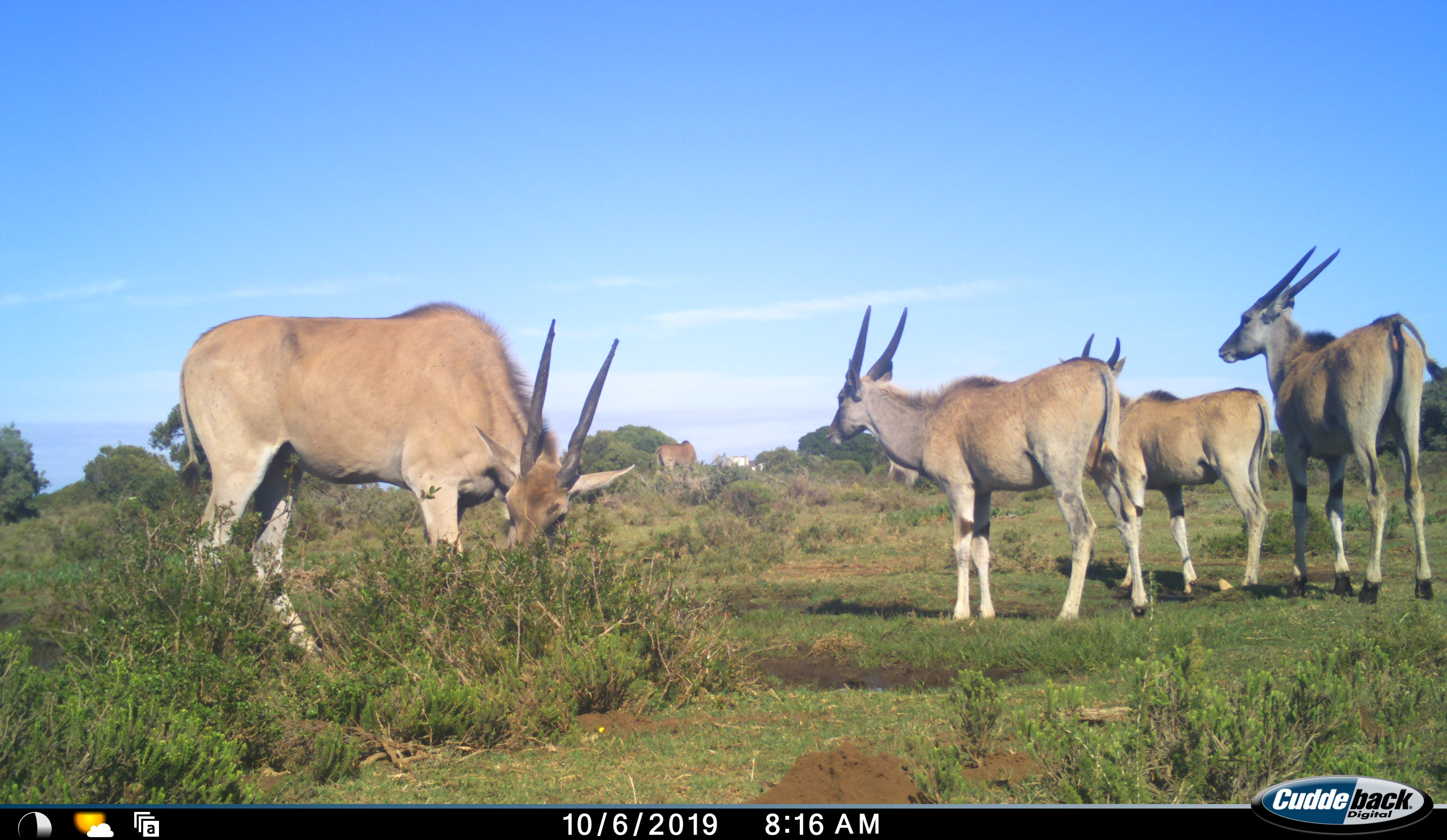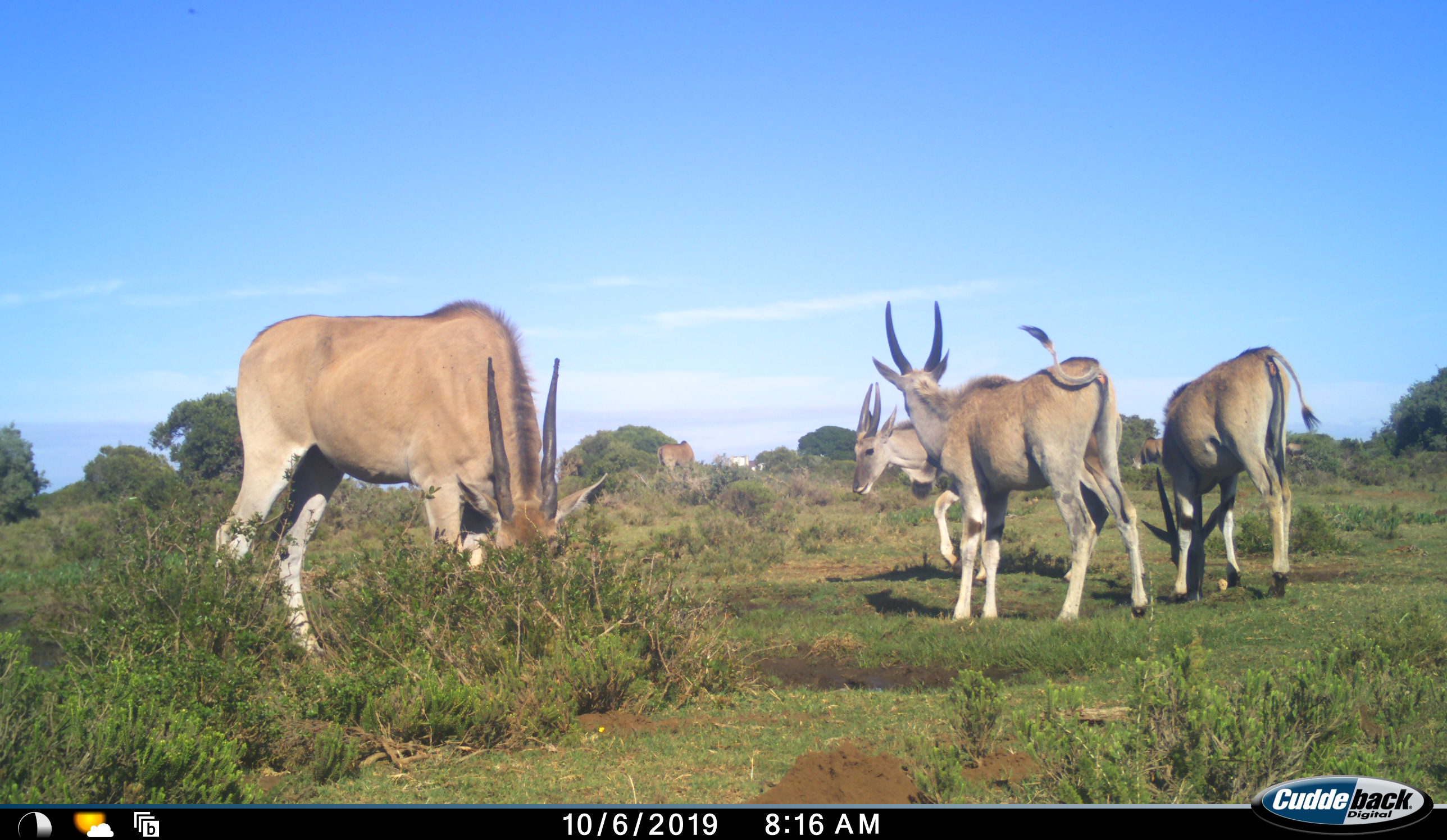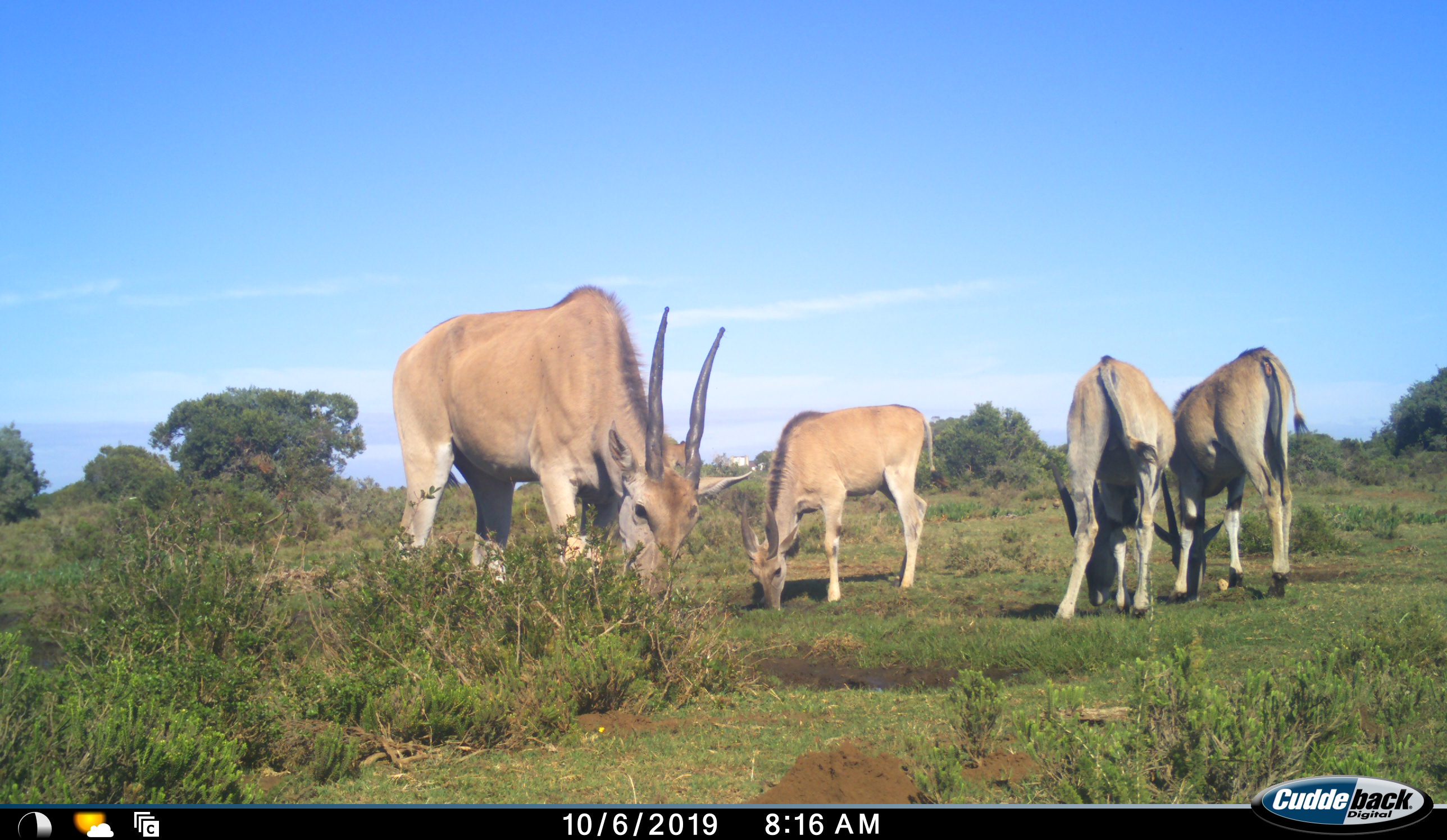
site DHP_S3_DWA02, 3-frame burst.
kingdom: Animalia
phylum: Chordata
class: Mammalia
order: Artiodactyla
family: Bovidae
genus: Tragelaphus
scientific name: Tragelaphus oryx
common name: eland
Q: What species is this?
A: Eland (Tragelaphus oryx).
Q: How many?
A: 5.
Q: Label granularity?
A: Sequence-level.